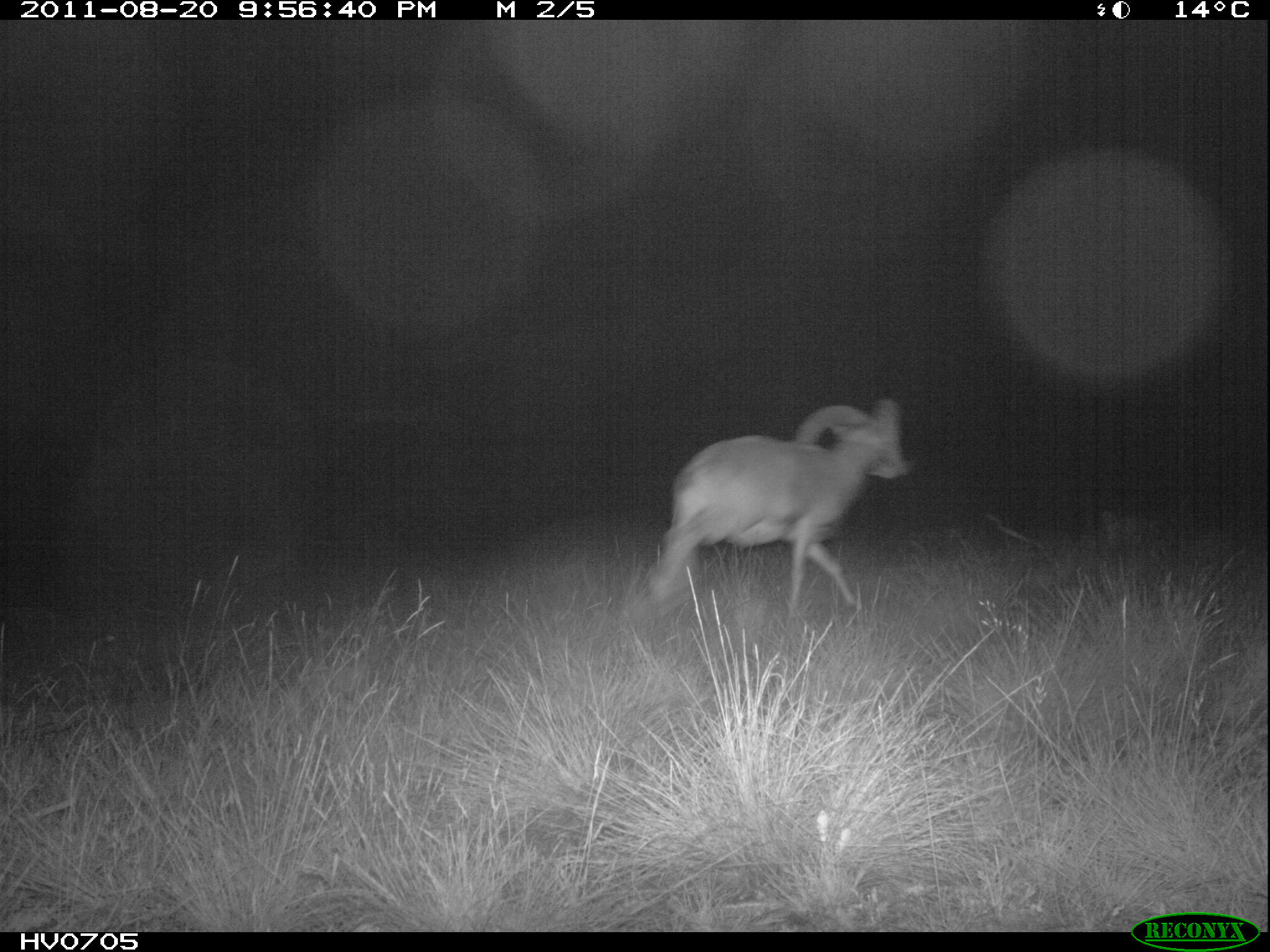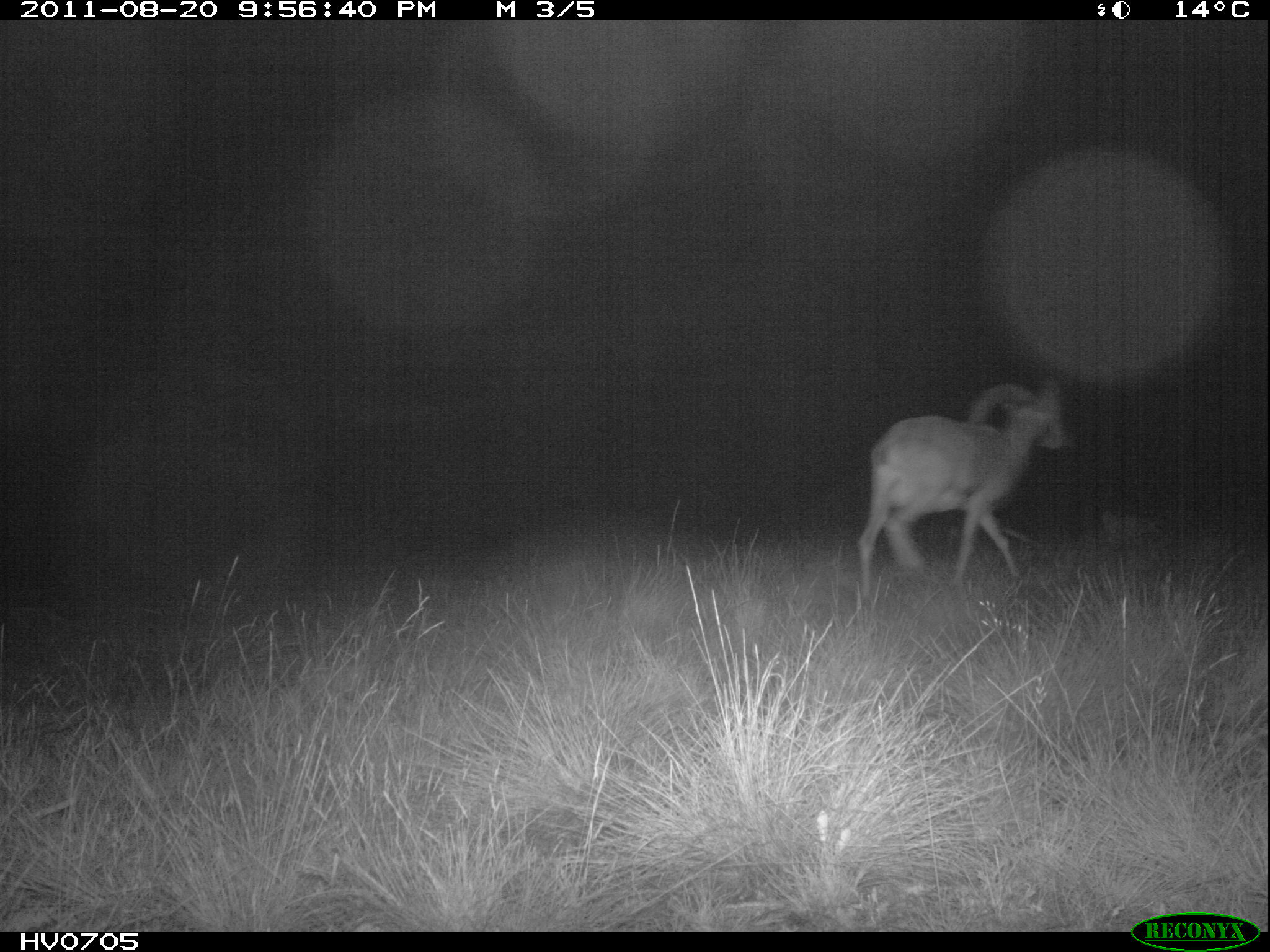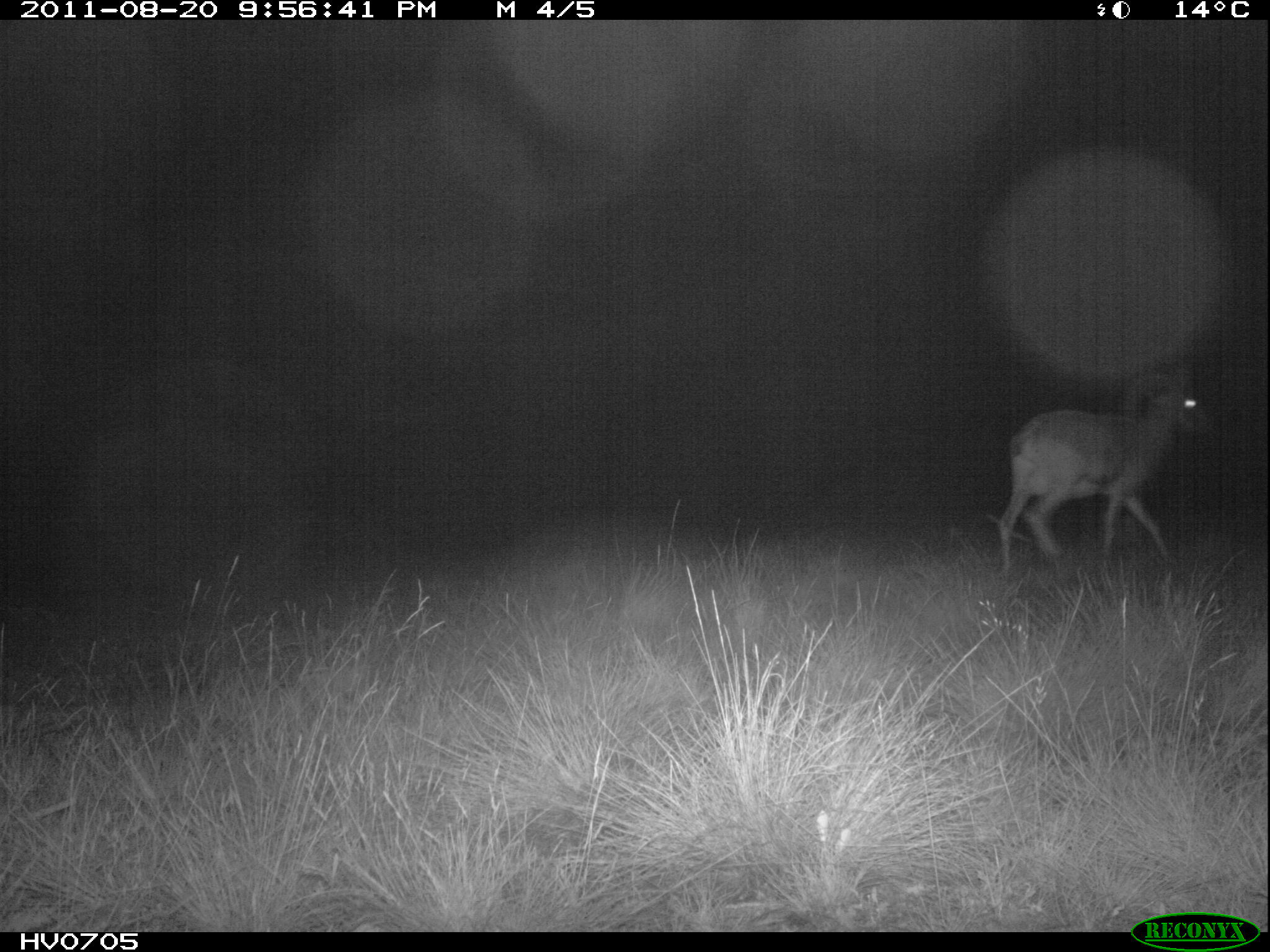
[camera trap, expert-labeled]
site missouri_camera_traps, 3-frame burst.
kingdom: Animalia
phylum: Chordata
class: Mammalia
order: Artiodactyla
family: Bovidae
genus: Ovis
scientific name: Ovis ammon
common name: mouflon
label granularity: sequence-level